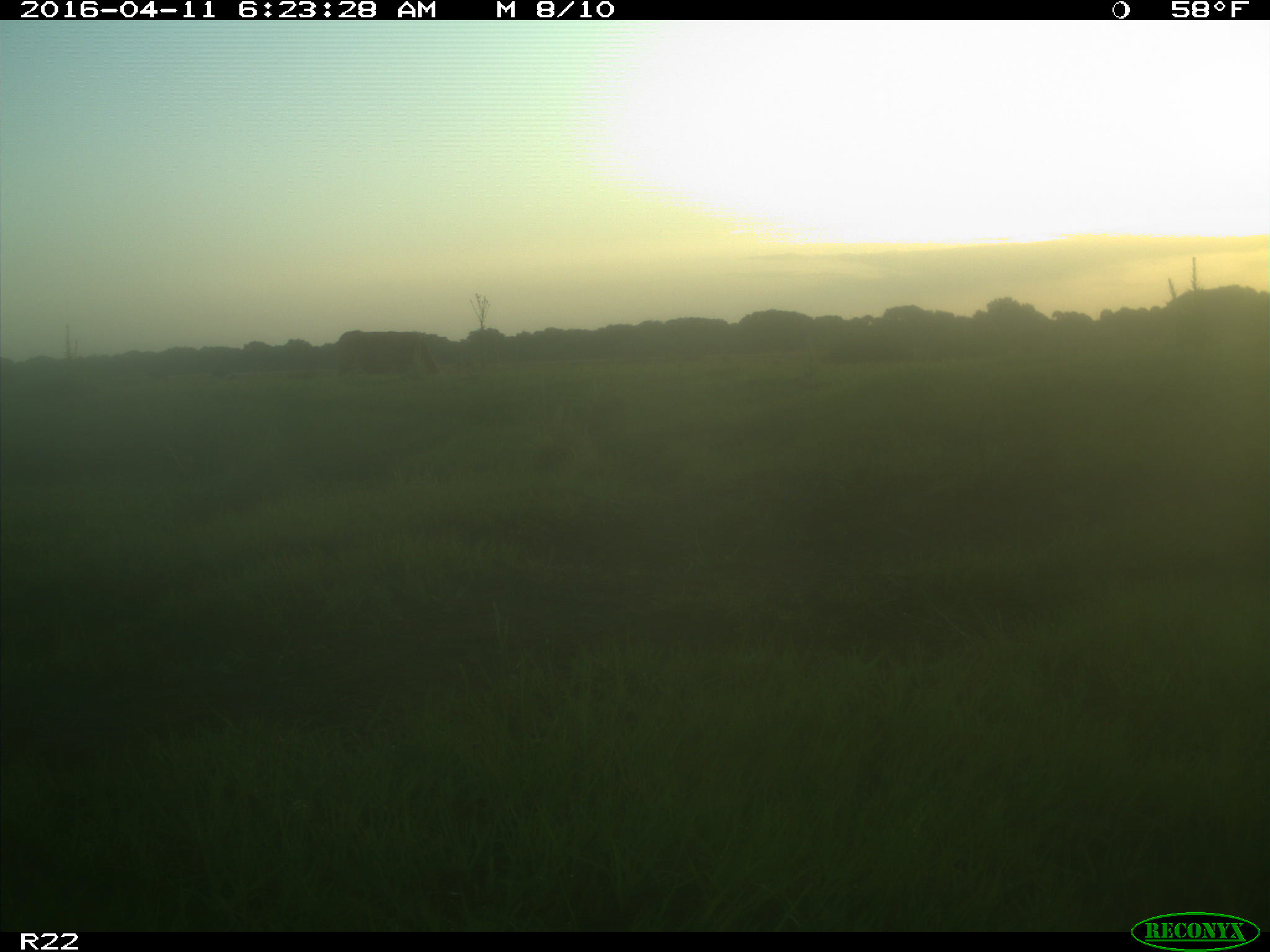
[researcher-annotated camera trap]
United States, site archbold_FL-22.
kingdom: Animalia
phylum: Chordata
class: Mammalia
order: Artiodactyla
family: Bovidae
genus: Bos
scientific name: Bos taurus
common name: domestic cow